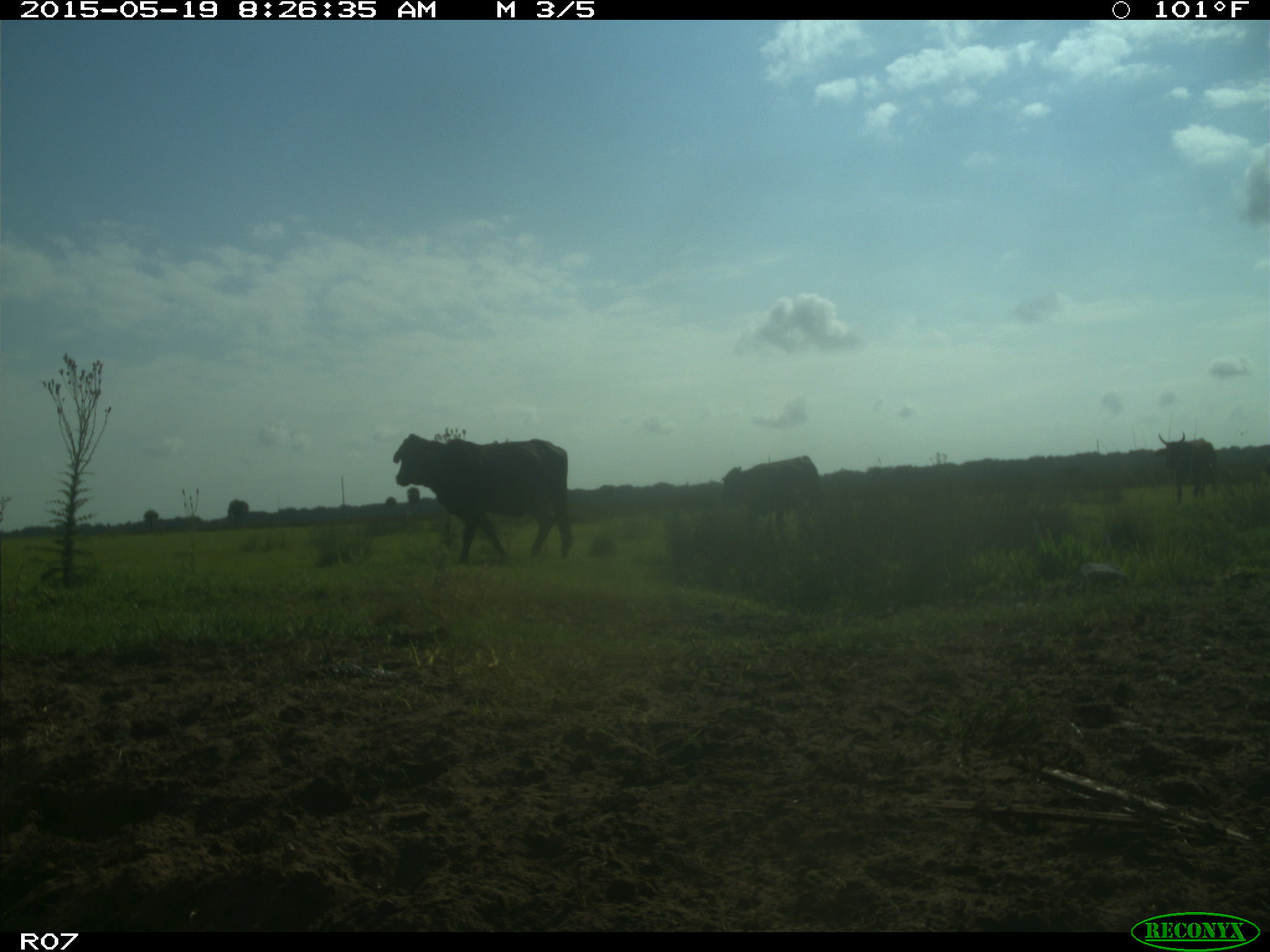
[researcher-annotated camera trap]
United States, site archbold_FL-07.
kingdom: Animalia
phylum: Chordata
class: Mammalia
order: Artiodactyla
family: Bovidae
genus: Bos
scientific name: Bos taurus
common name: domestic cow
Bos taurus (domestic cow).